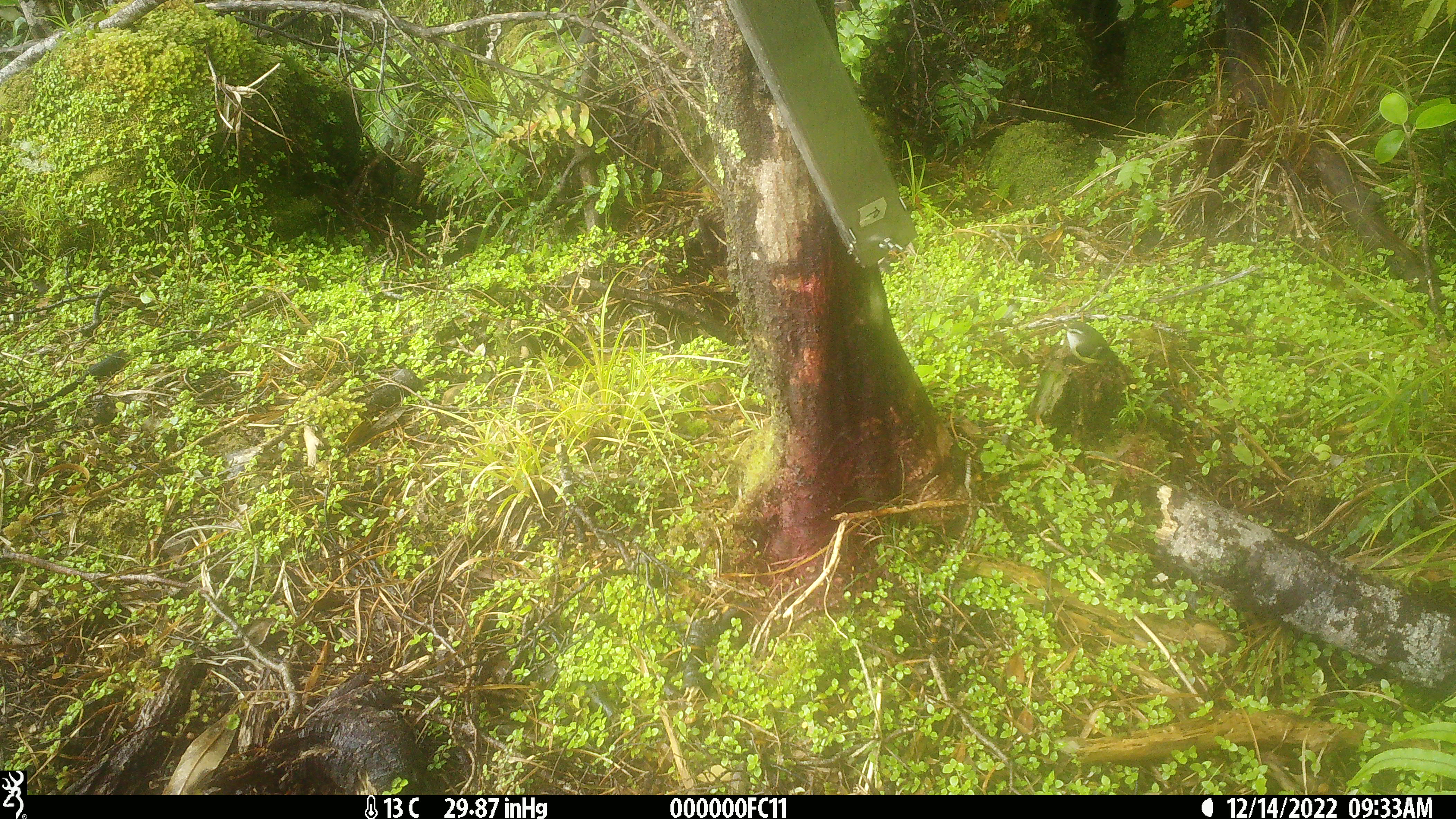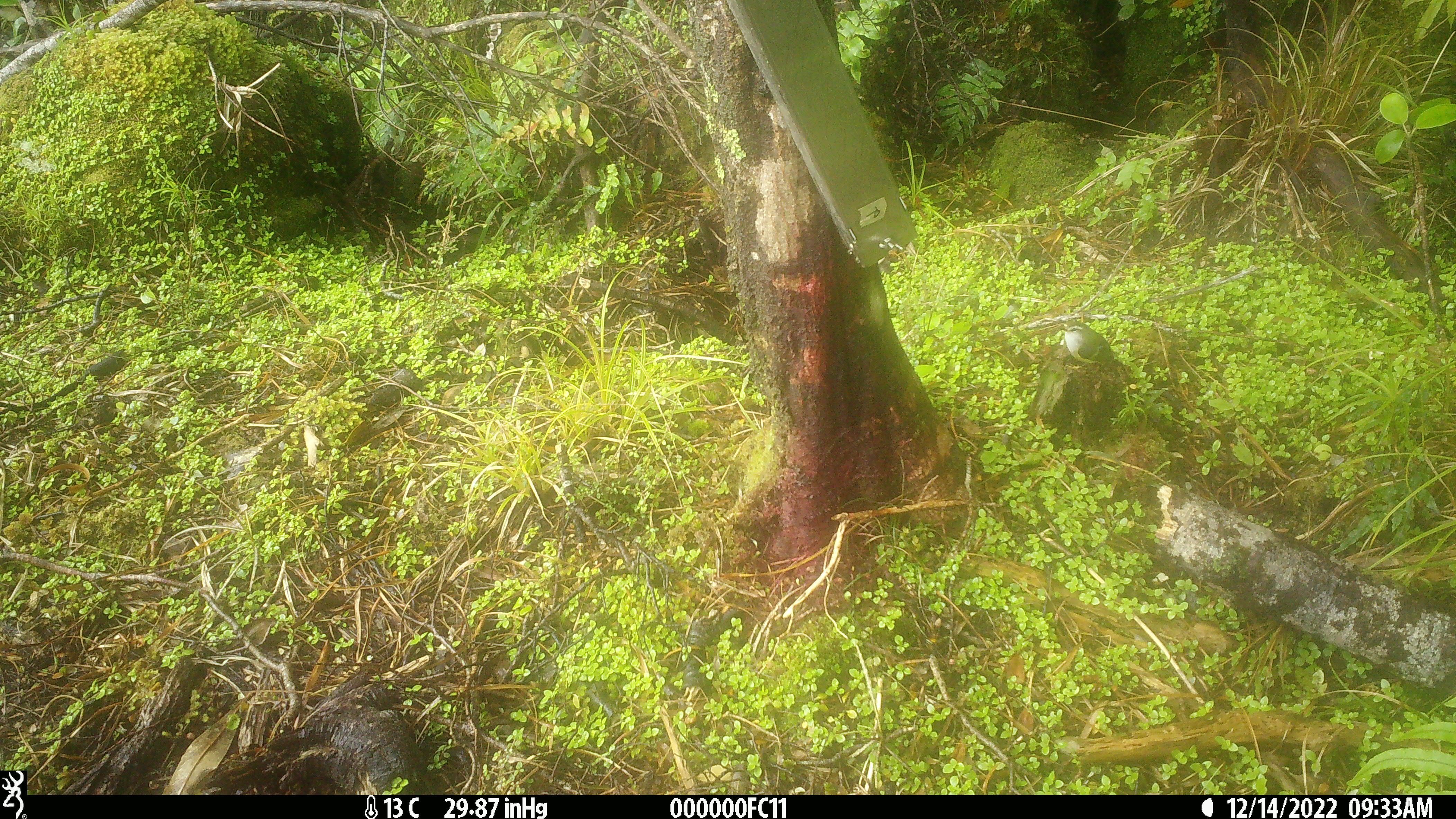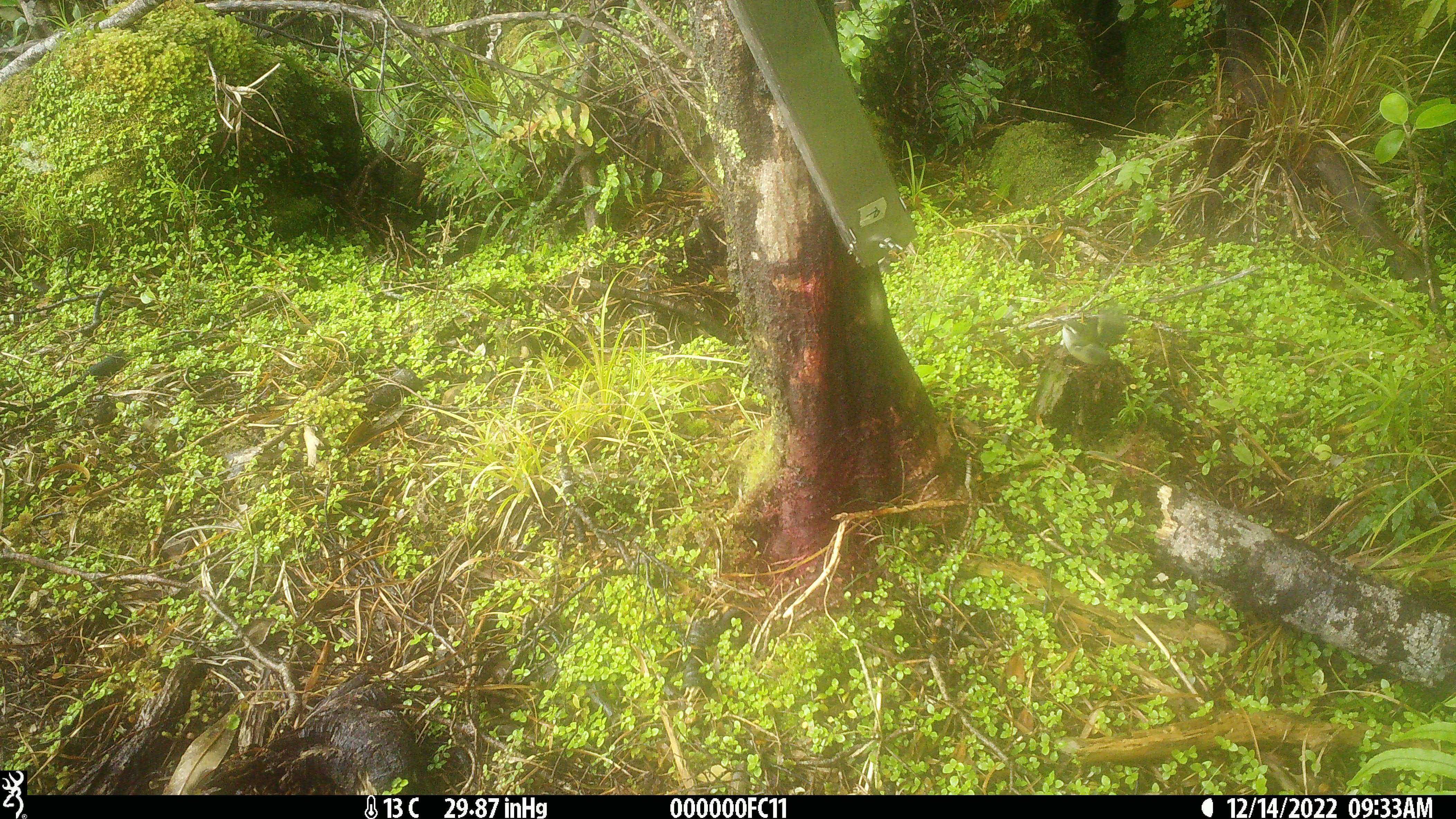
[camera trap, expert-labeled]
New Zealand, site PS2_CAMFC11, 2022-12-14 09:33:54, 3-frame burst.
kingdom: Animalia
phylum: Chordata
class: Aves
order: Passeriformes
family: Acanthisittidae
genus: Acanthisitta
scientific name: Acanthisitta chloris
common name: rifleman